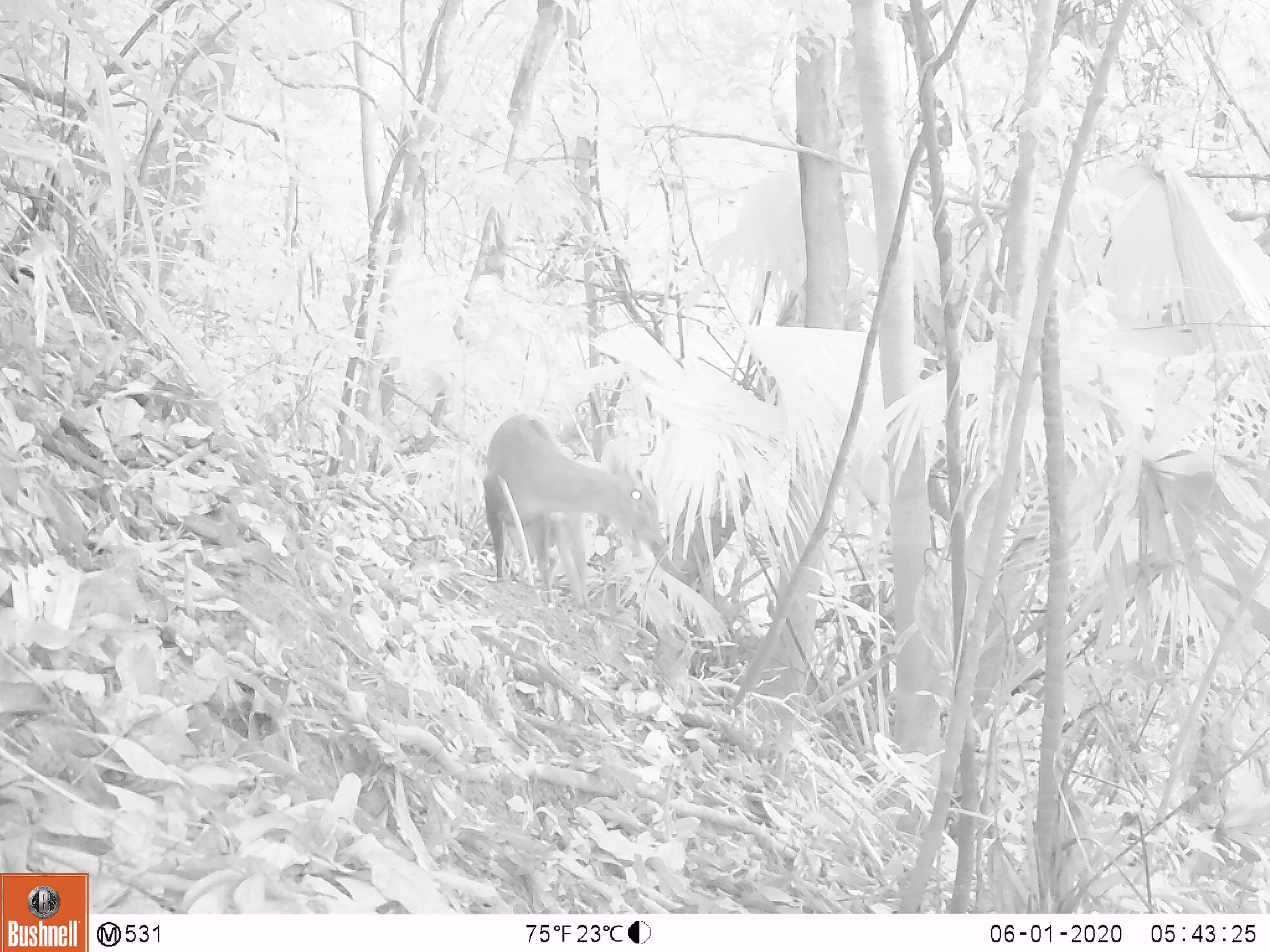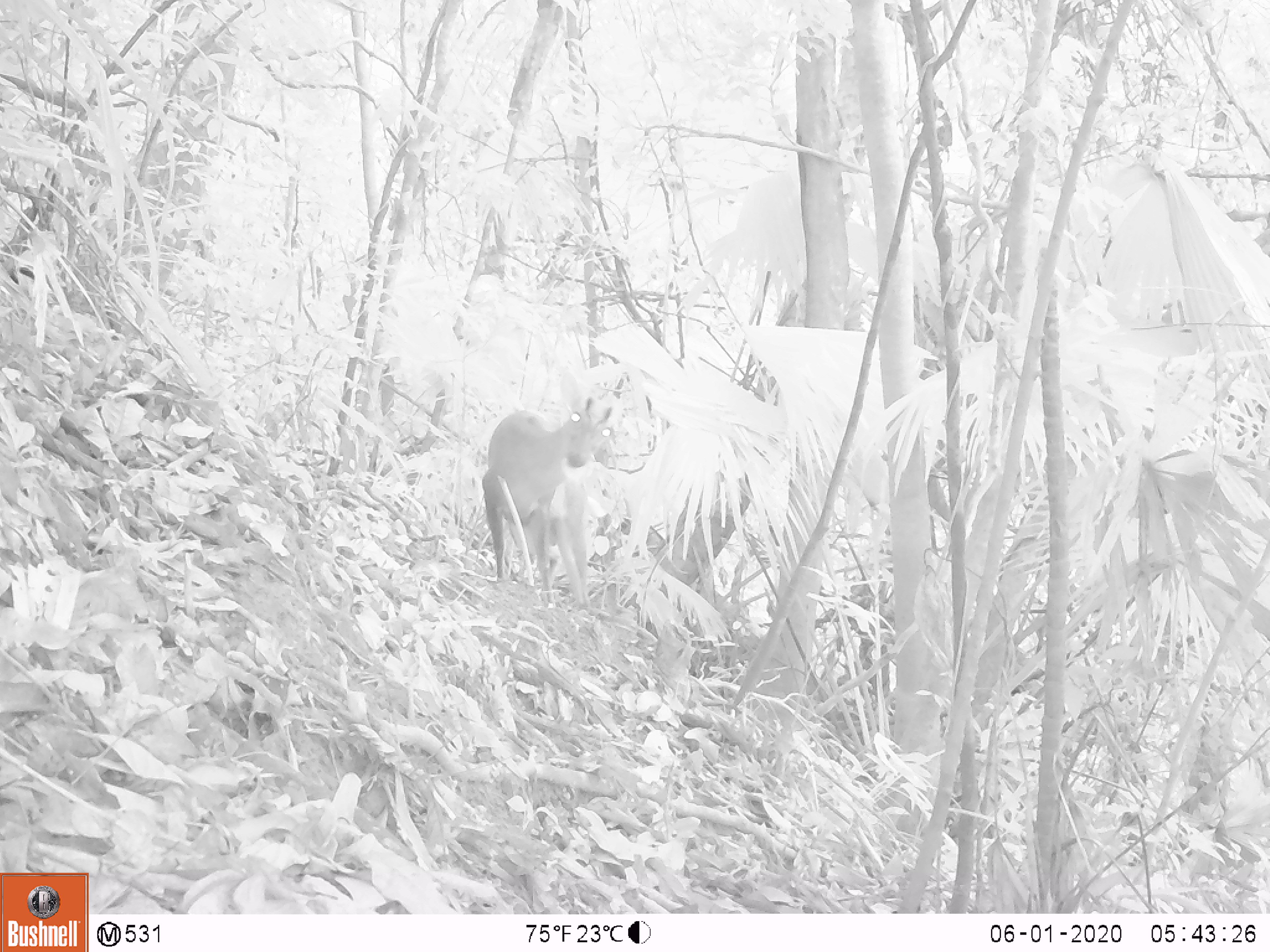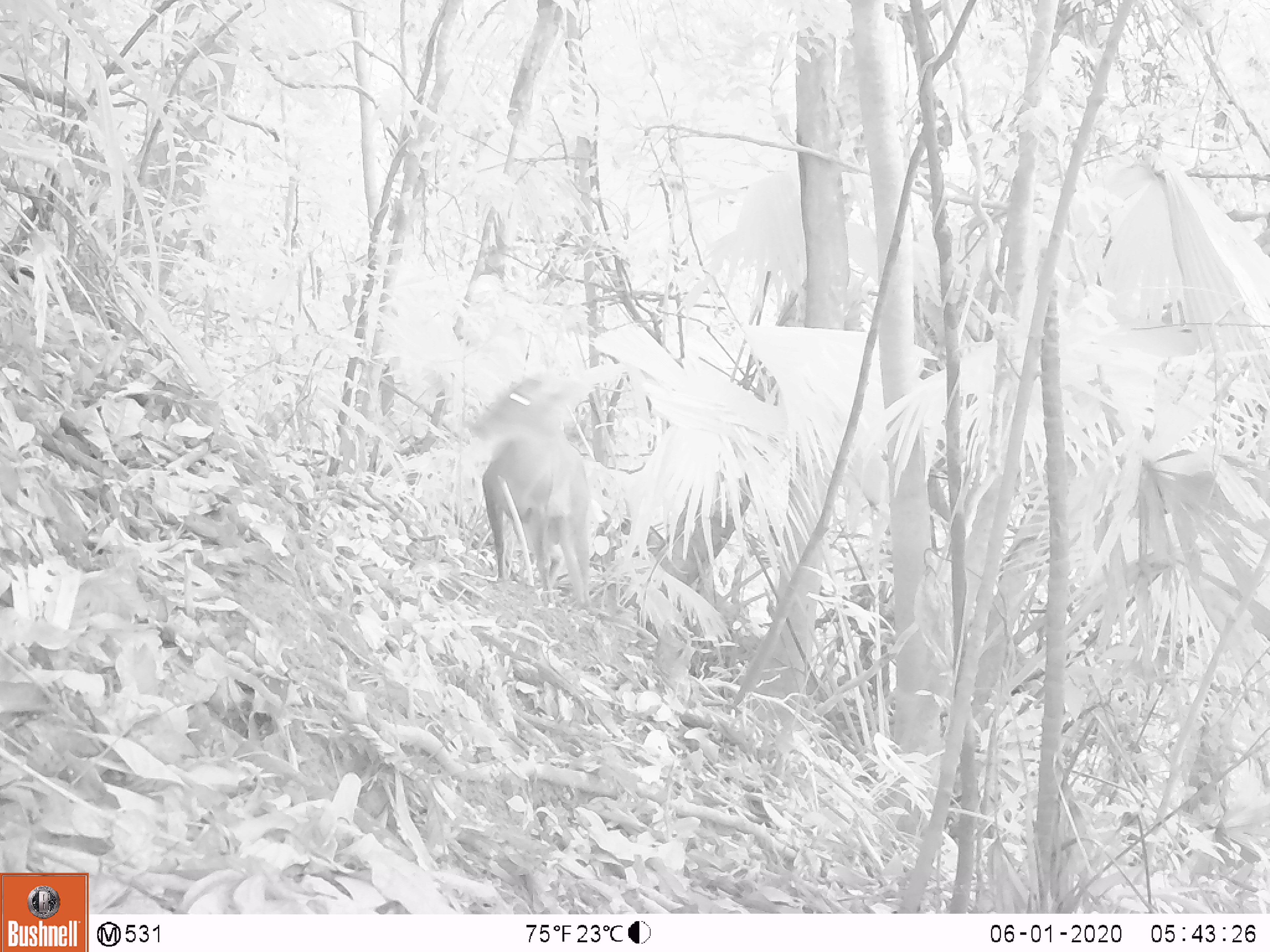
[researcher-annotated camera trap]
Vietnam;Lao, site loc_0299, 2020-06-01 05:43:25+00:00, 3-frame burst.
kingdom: Animalia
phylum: Chordata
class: Mammalia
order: Artiodactyla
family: Cervidae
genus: Muntiacus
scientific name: Muntiacus rooseveltorum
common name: roosevelt's muntjac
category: roosevelts muntjac group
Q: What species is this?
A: Roosevelts muntjac group (roosevelt's muntjac) (Muntiacus rooseveltorum).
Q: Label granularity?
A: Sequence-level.